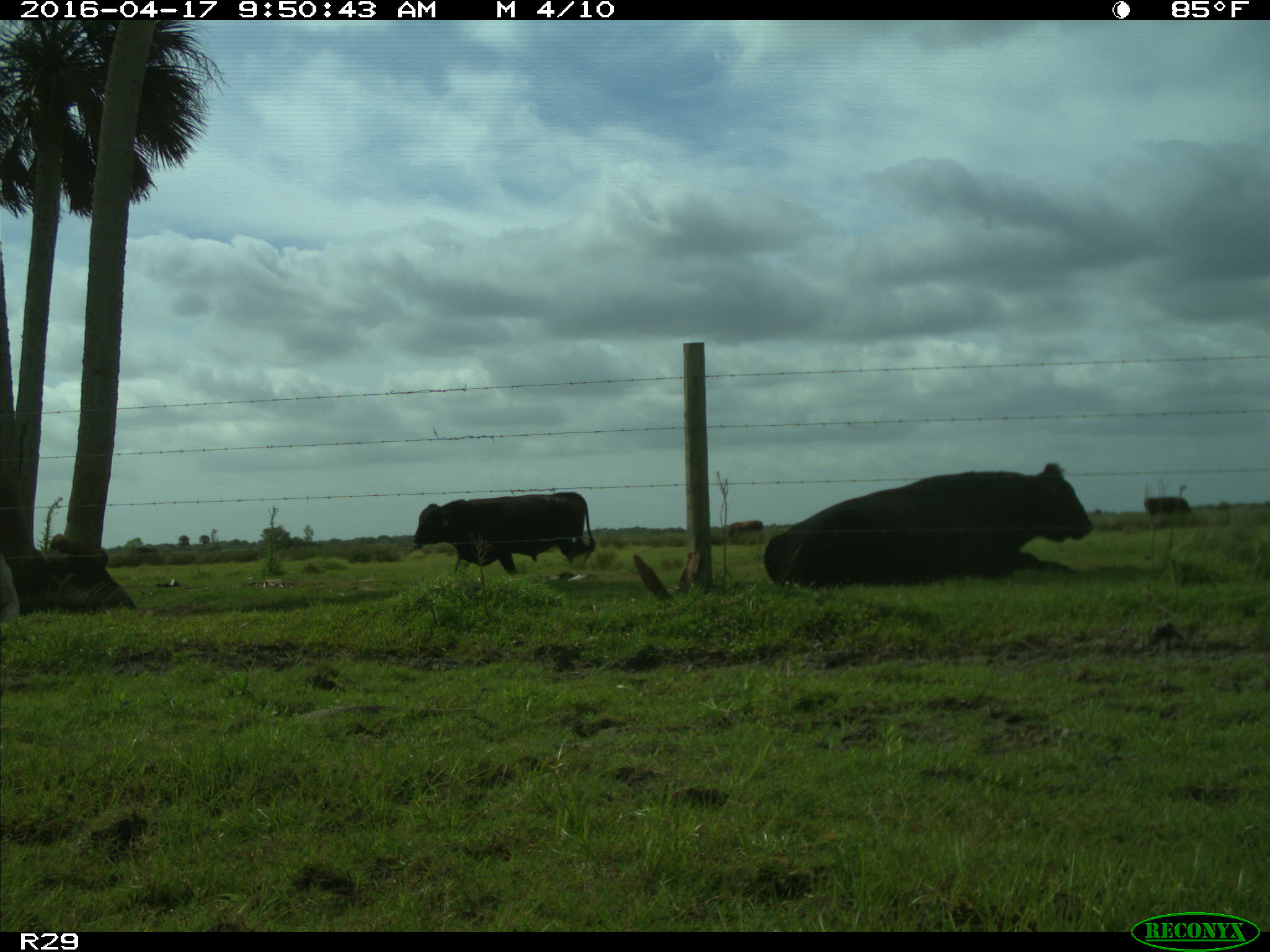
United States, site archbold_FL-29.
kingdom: Animalia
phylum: Chordata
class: Mammalia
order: Artiodactyla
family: Bovidae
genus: Bos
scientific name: Bos taurus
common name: domestic cow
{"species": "Bos taurus (domestic cow)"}